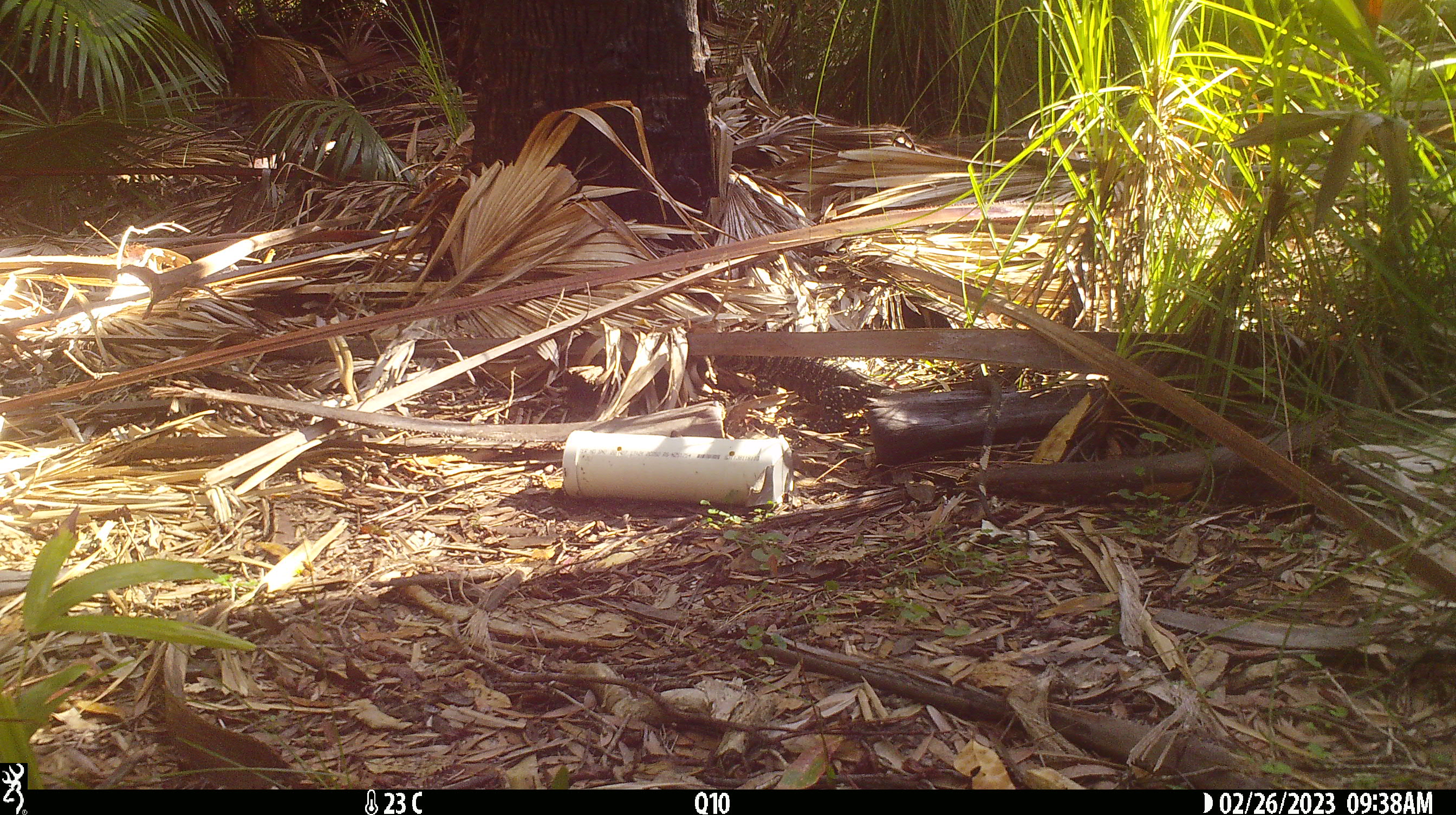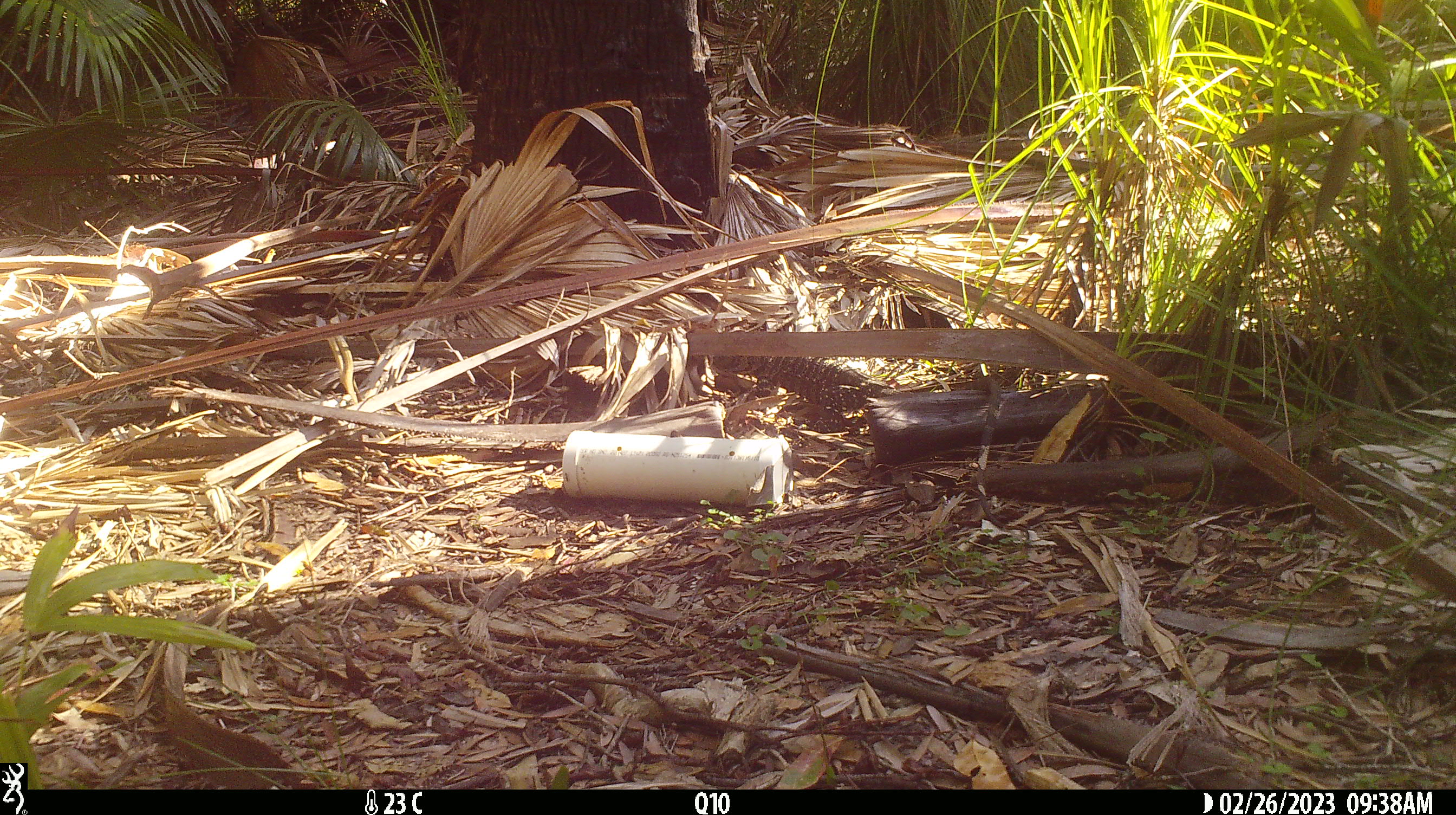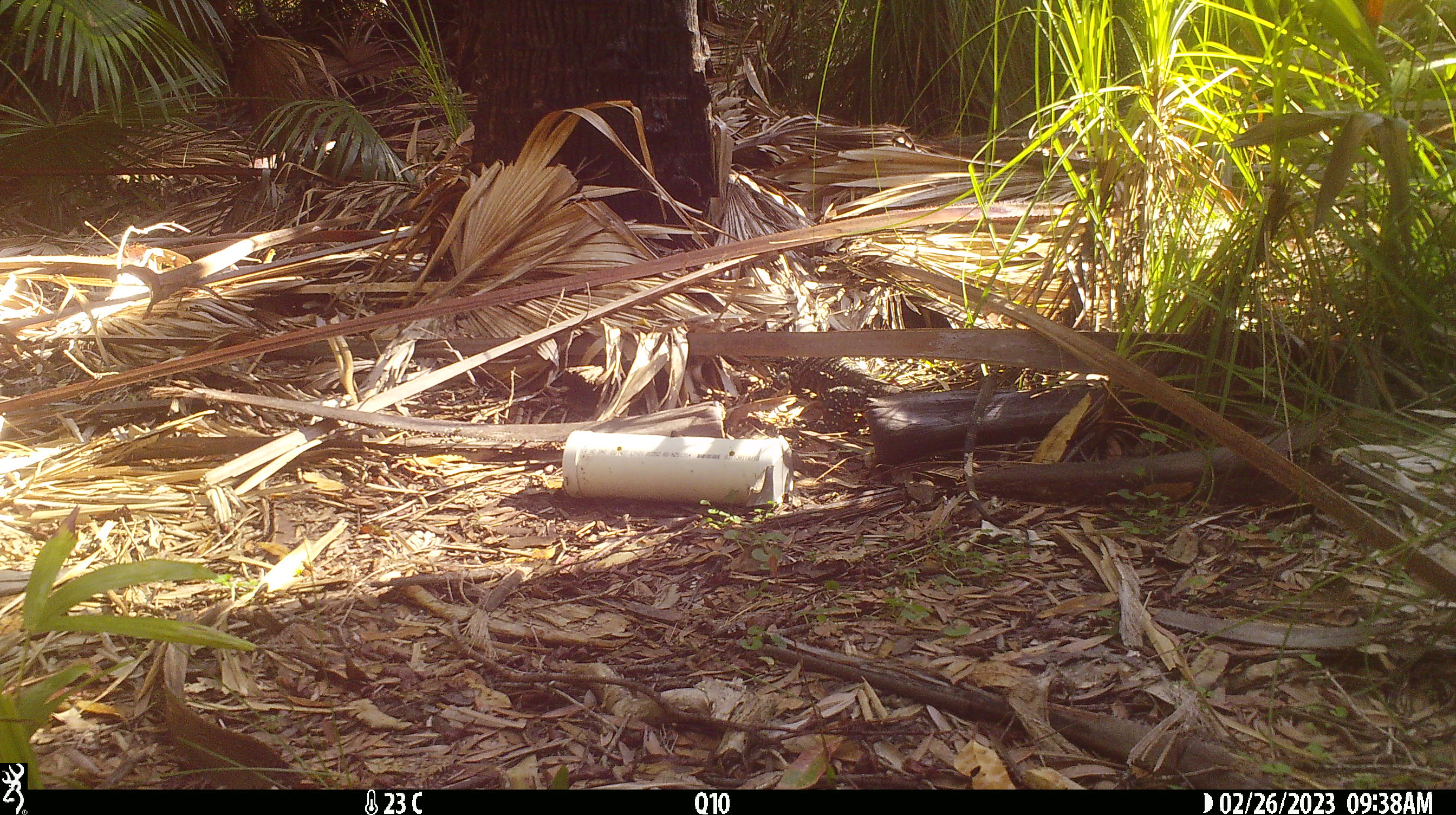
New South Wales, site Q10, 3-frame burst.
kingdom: Animalia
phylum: Chordata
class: Reptilia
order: Squamata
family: Varanidae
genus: Varanus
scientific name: Varanus varius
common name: lace monitor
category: goanna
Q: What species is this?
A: Goanna (lace monitor) (Varanus varius).